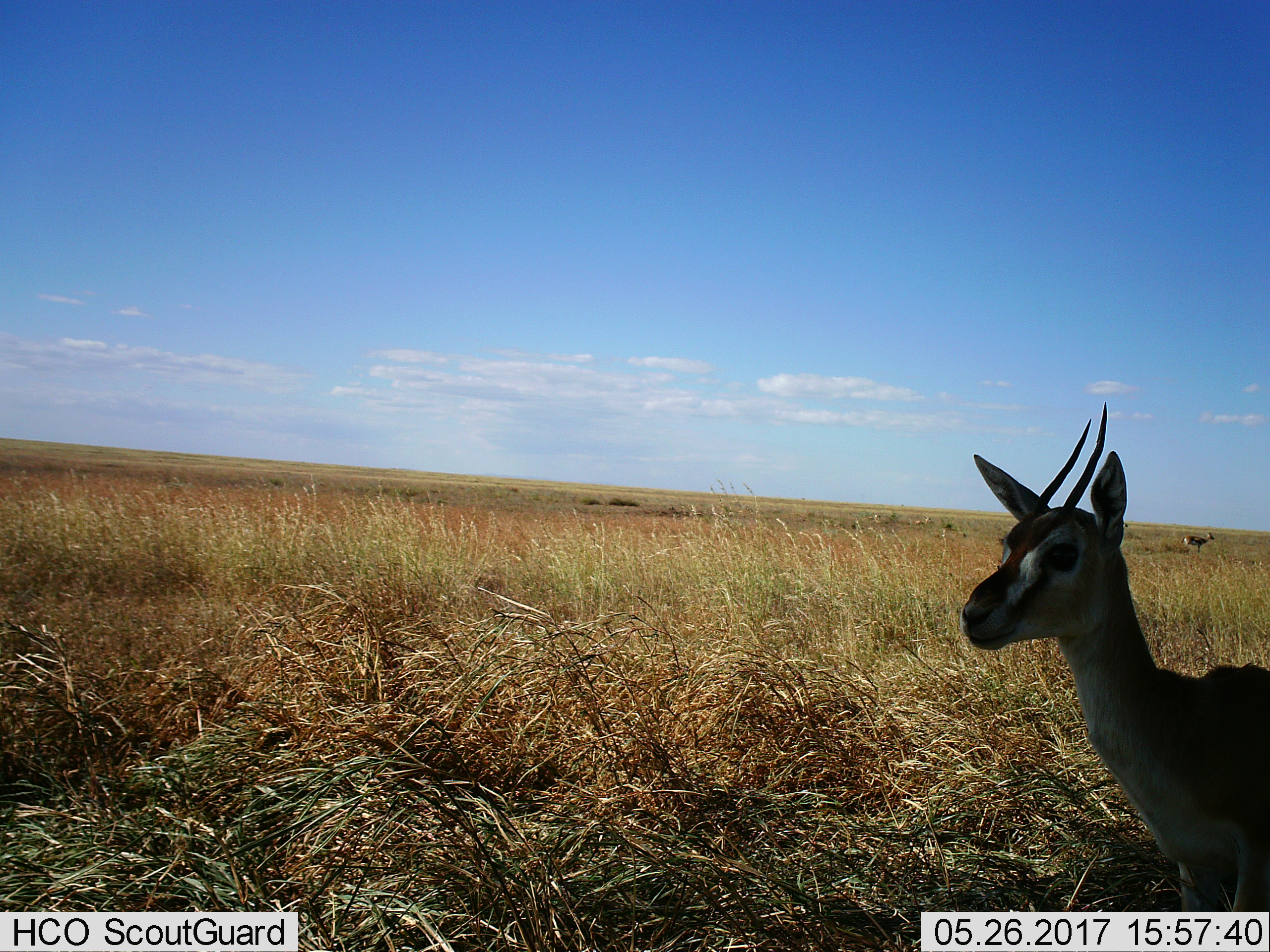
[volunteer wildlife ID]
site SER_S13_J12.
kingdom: Animalia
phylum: Chordata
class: Mammalia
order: Artiodactyla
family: Bovidae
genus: Eudorcas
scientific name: Eudorcas thomsonii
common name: thomson's gazelle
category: gazellethomsons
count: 2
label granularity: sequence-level